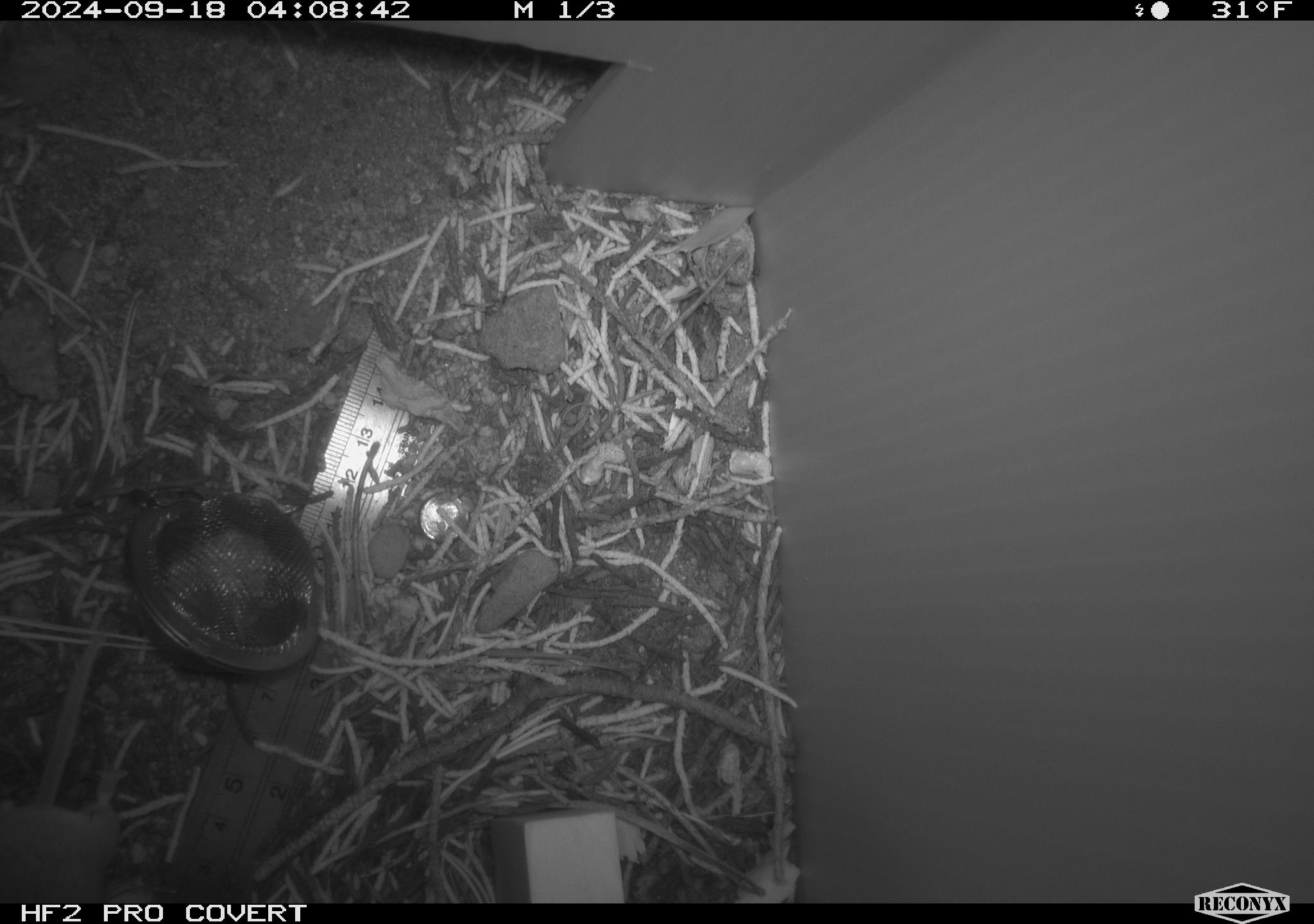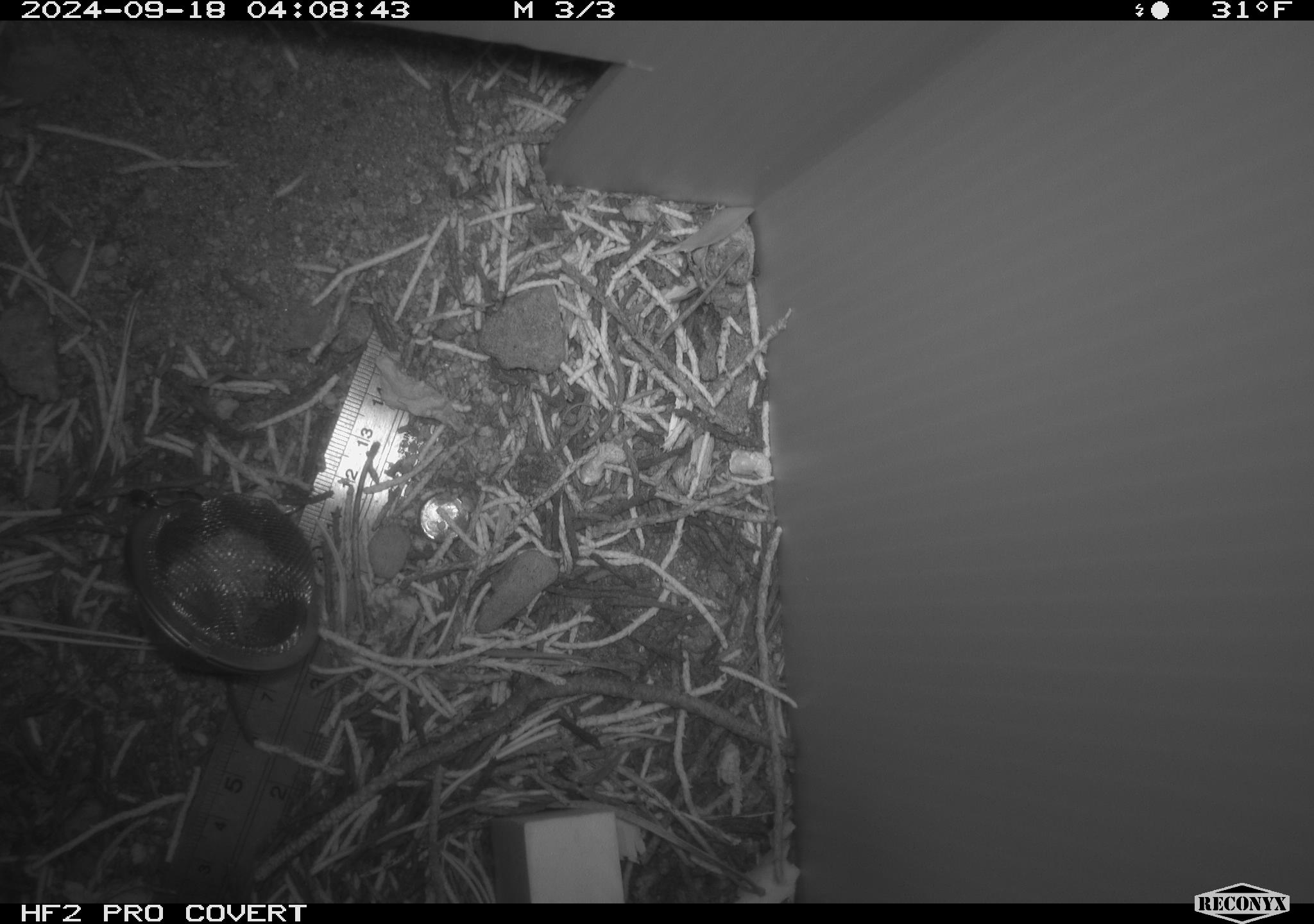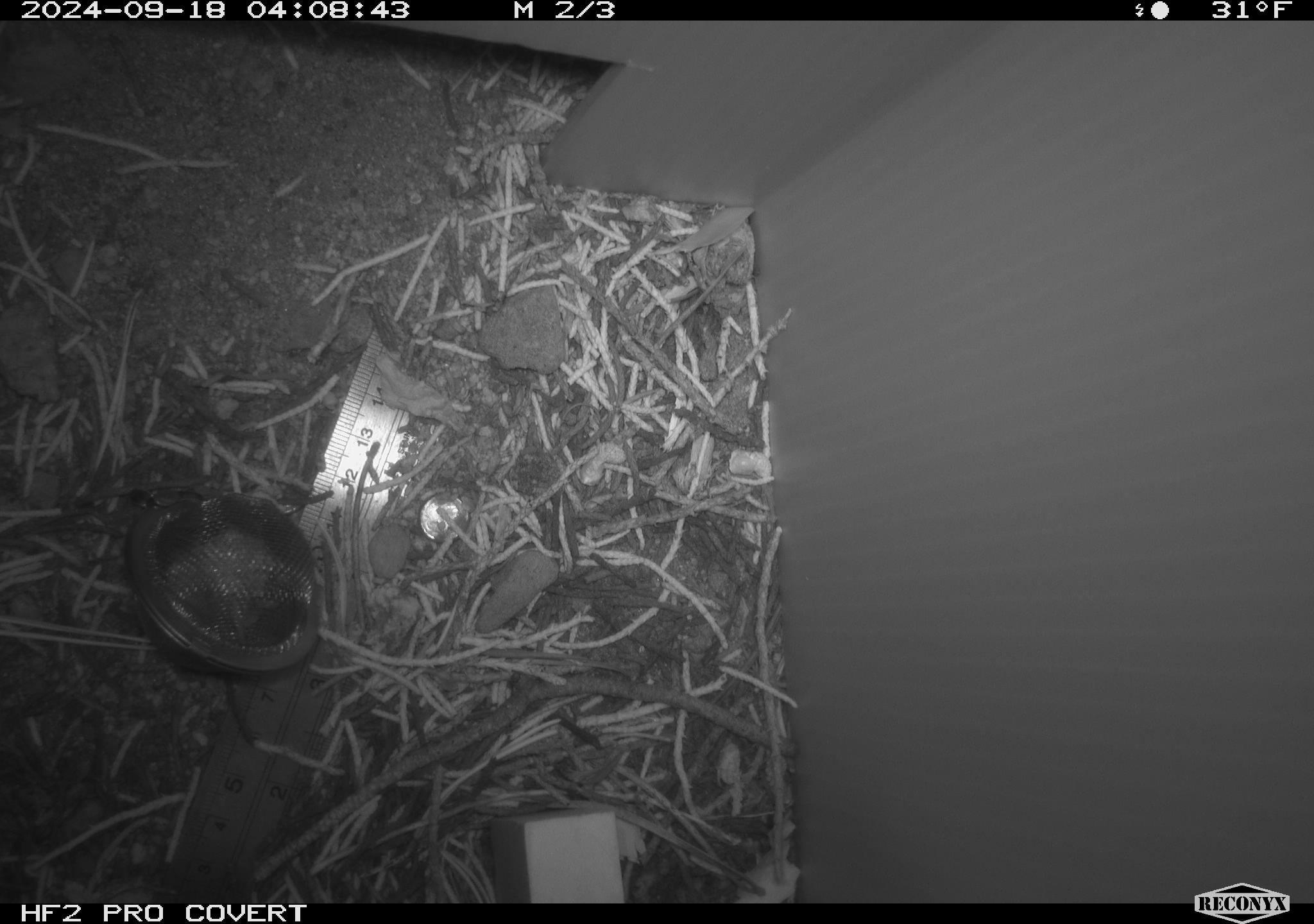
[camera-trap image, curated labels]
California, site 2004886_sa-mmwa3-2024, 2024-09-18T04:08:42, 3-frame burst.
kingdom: Animalia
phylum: Chordata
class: Mammalia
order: Rodentia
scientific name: Rodentia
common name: mouse species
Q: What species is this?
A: Mouse species (Rodentia).